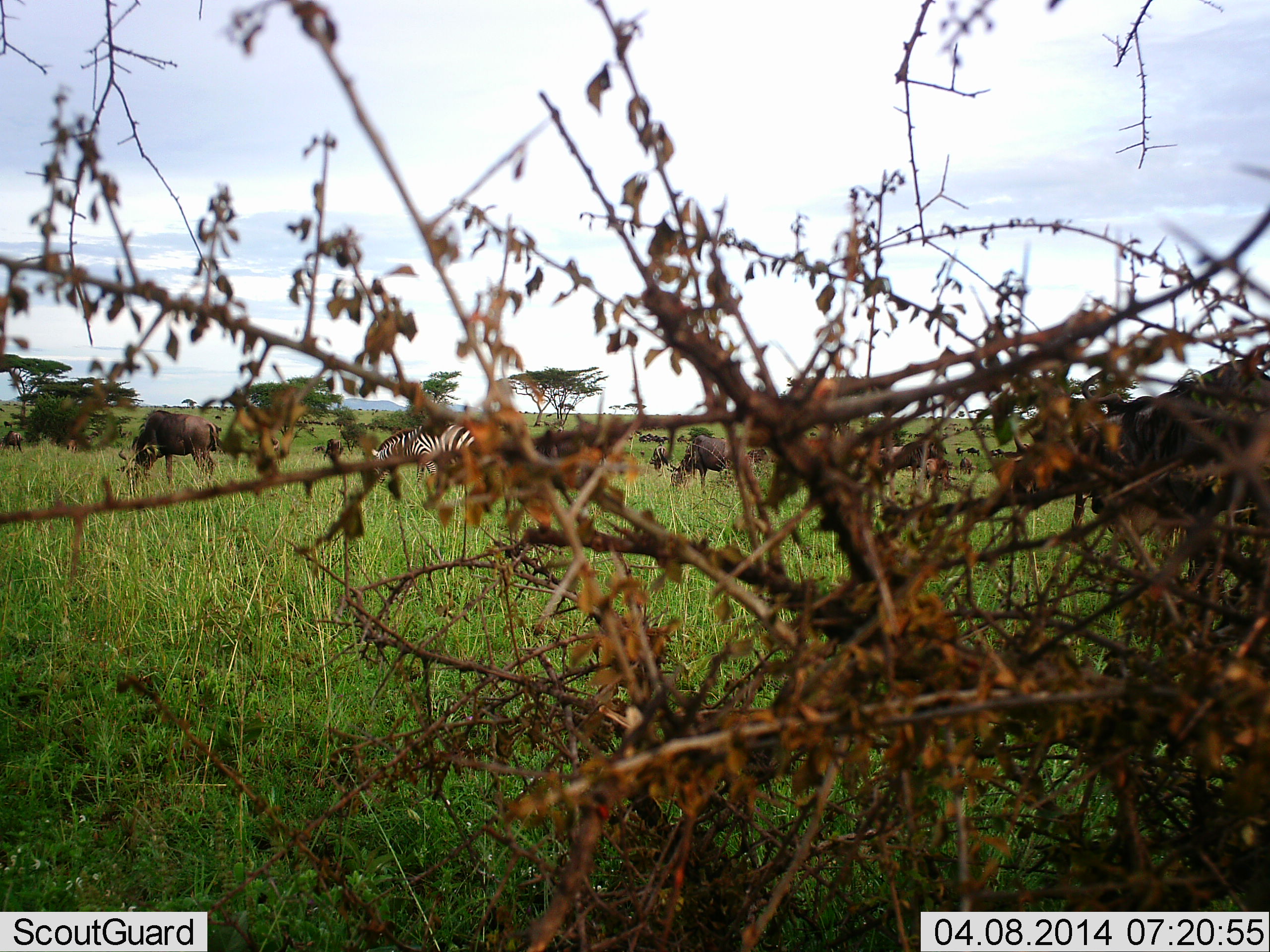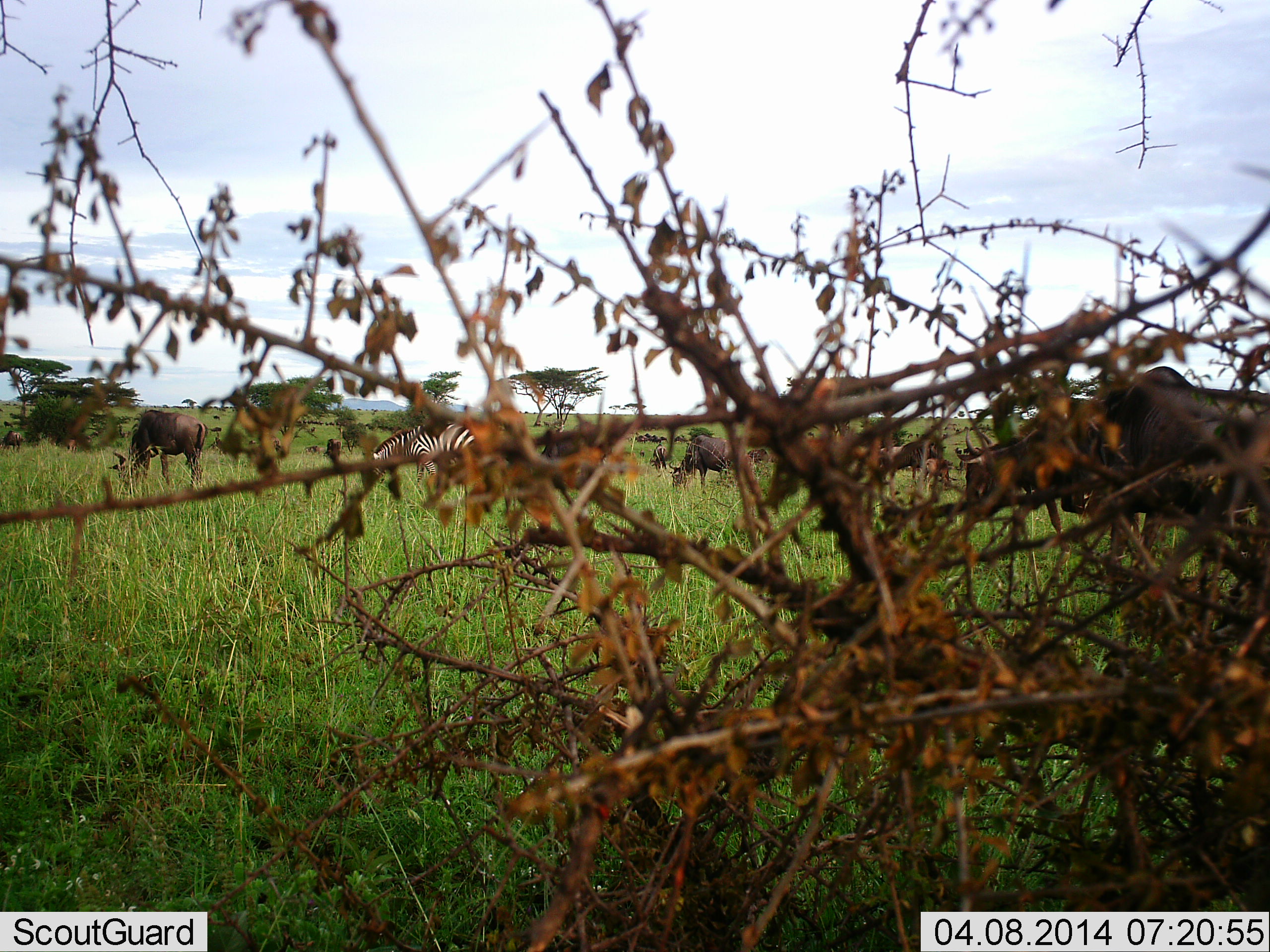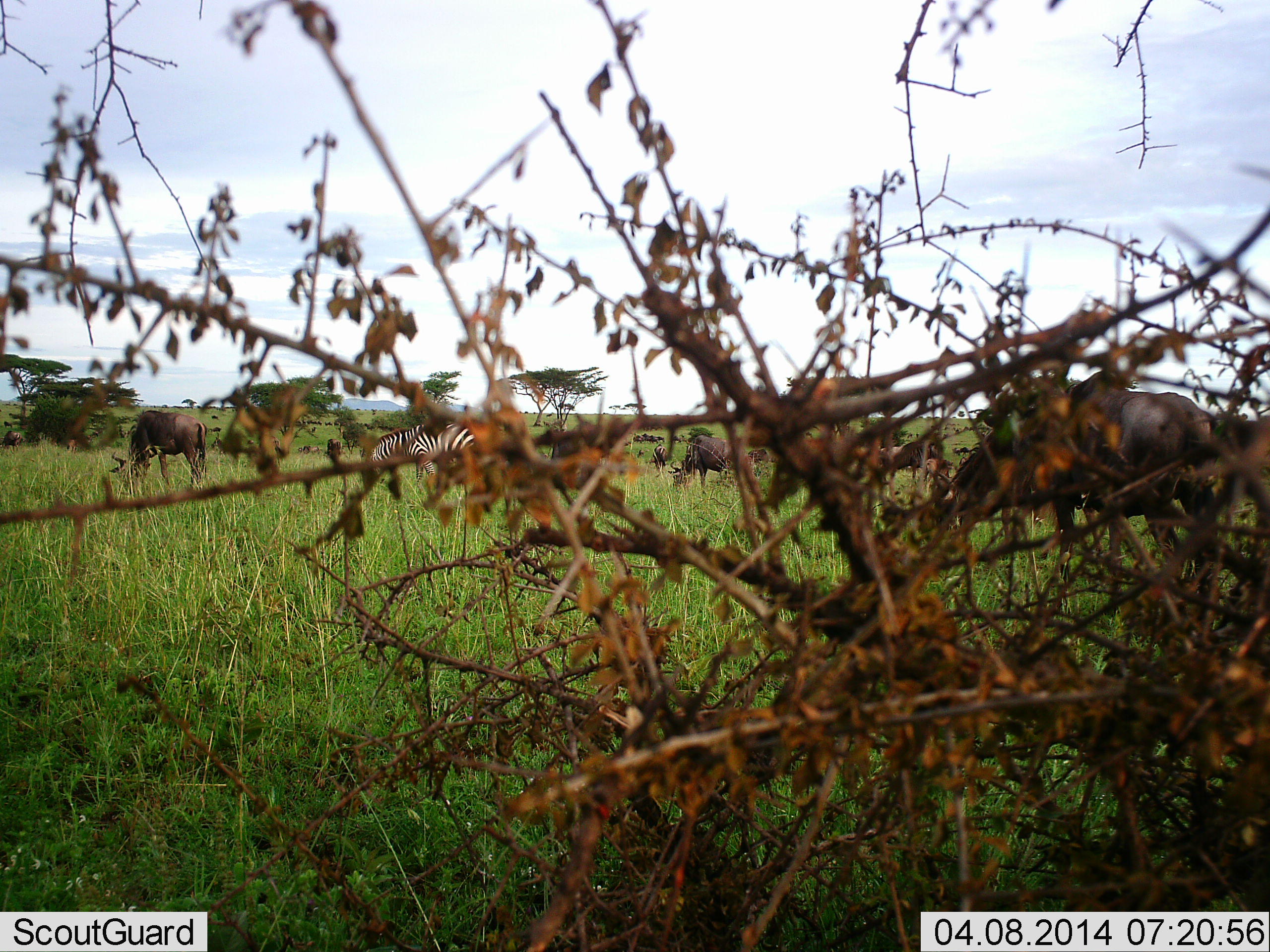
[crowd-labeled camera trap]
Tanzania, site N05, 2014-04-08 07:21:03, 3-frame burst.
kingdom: Animalia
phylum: Chordata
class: Mammalia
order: Artiodactyla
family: Bovidae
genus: Connochaetes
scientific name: Connochaetes taurinus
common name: blue wildebeest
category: wildebeest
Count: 5.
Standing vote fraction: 38%.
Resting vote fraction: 0%.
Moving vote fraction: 38%.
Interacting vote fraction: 0%.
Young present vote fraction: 0%.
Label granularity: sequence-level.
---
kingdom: Animalia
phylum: Chordata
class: Mammalia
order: Perissodactyla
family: Equidae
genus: Equus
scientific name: Equus quagga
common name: plains zebra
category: zebra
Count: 1.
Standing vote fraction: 25%.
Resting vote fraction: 0%.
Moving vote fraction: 8%.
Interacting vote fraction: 0%.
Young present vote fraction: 0%.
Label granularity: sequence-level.